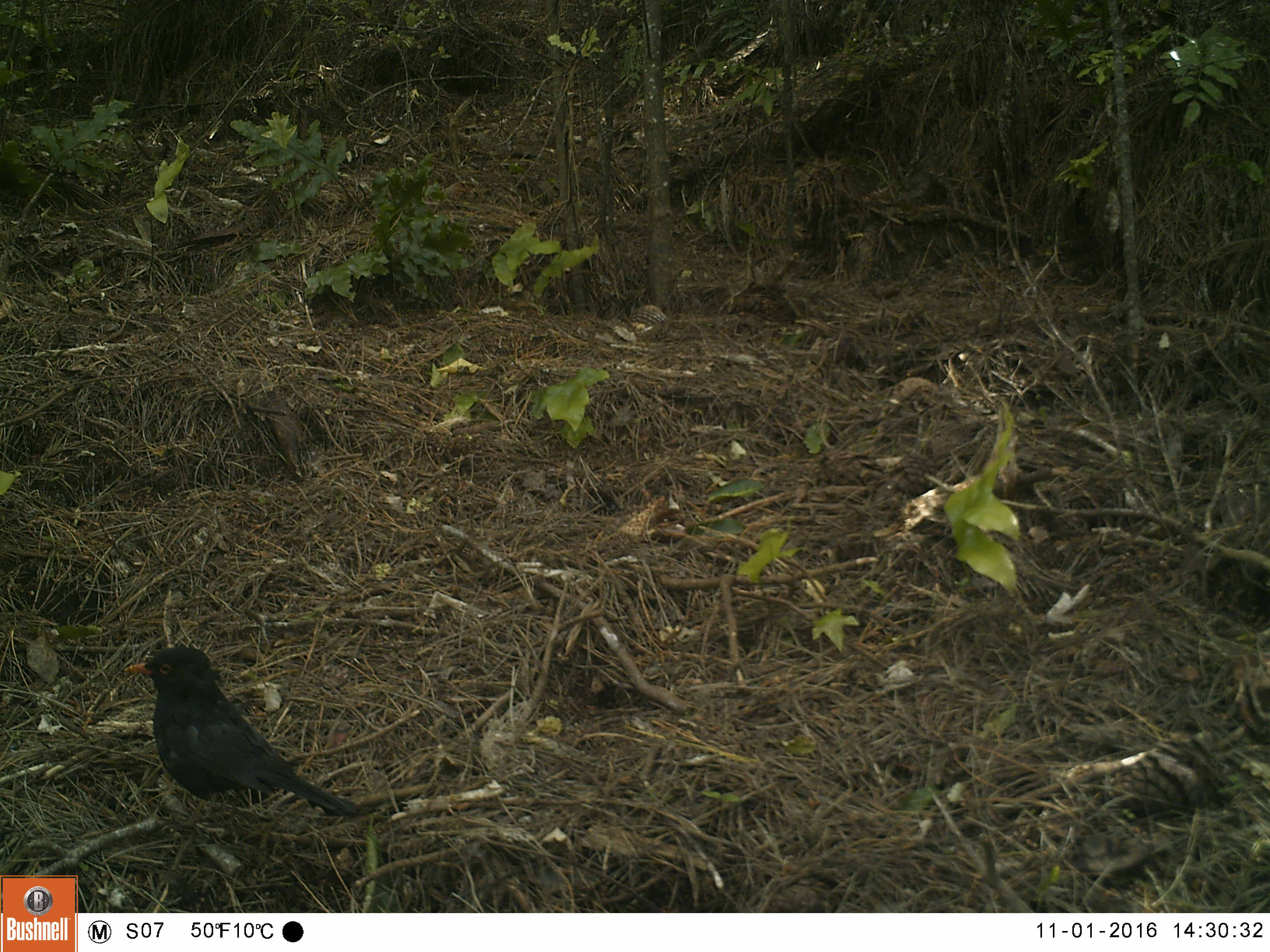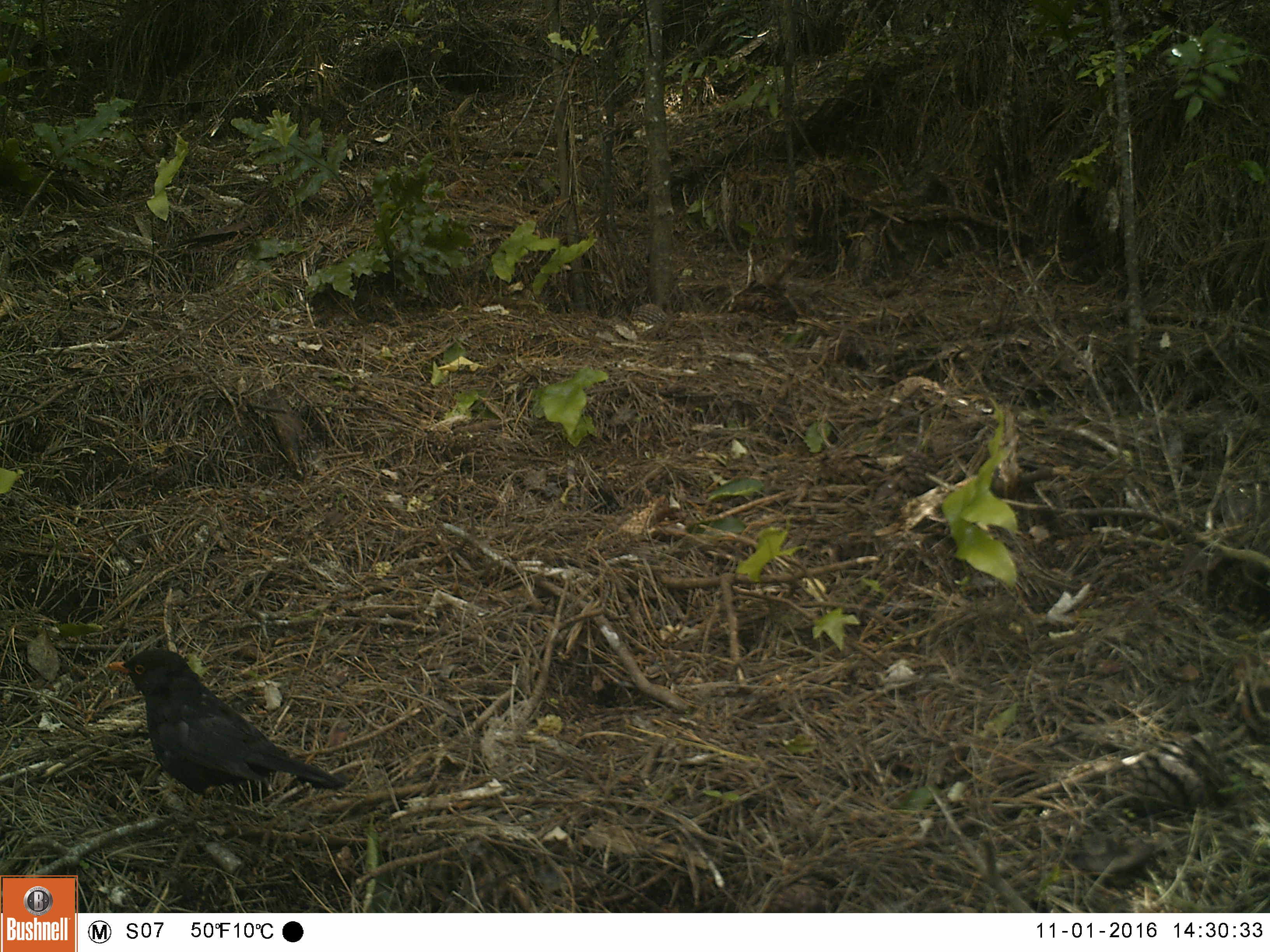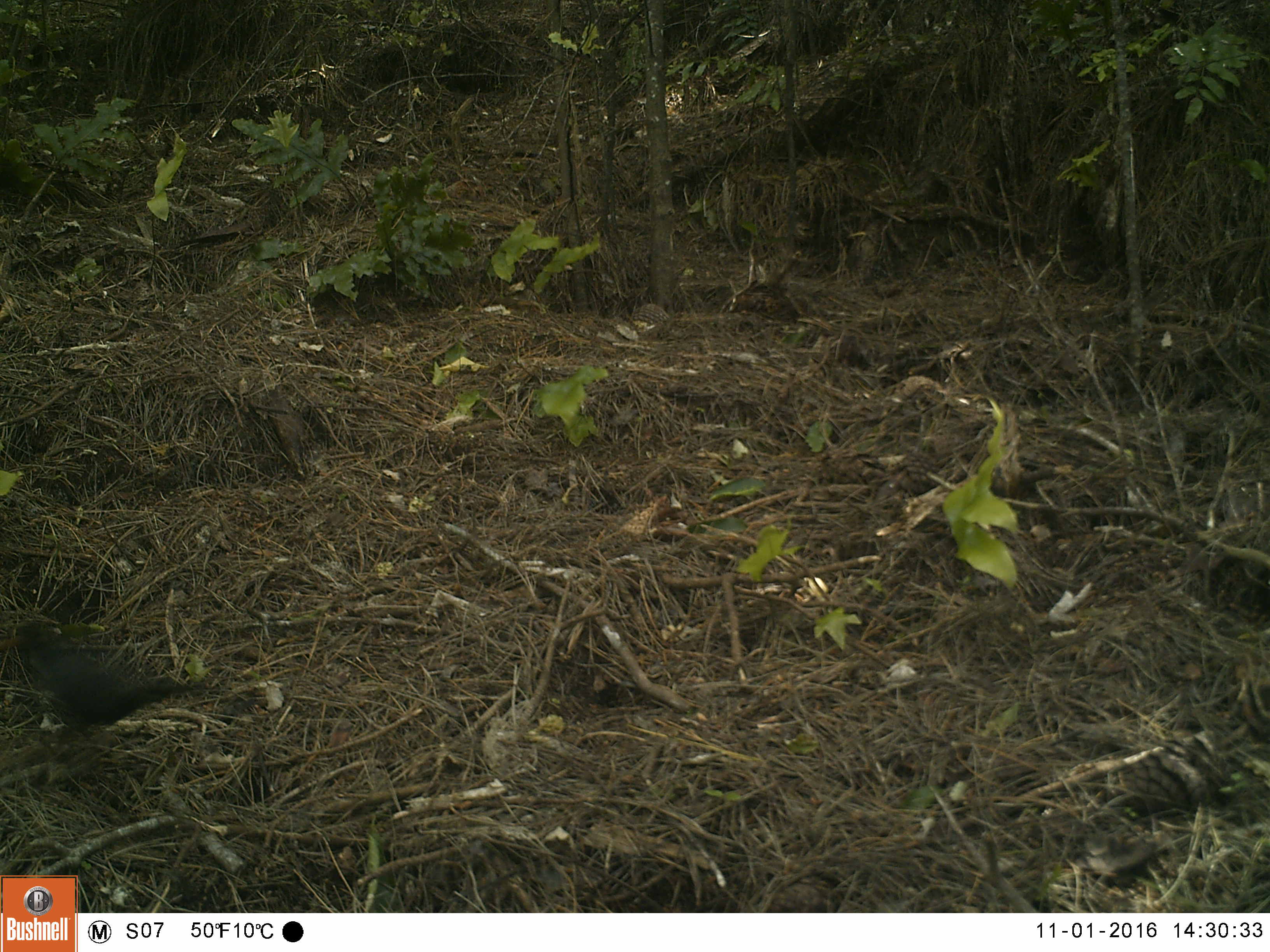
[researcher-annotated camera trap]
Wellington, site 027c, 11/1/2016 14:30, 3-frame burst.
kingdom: Animalia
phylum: Chordata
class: Aves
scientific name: Aves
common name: bird